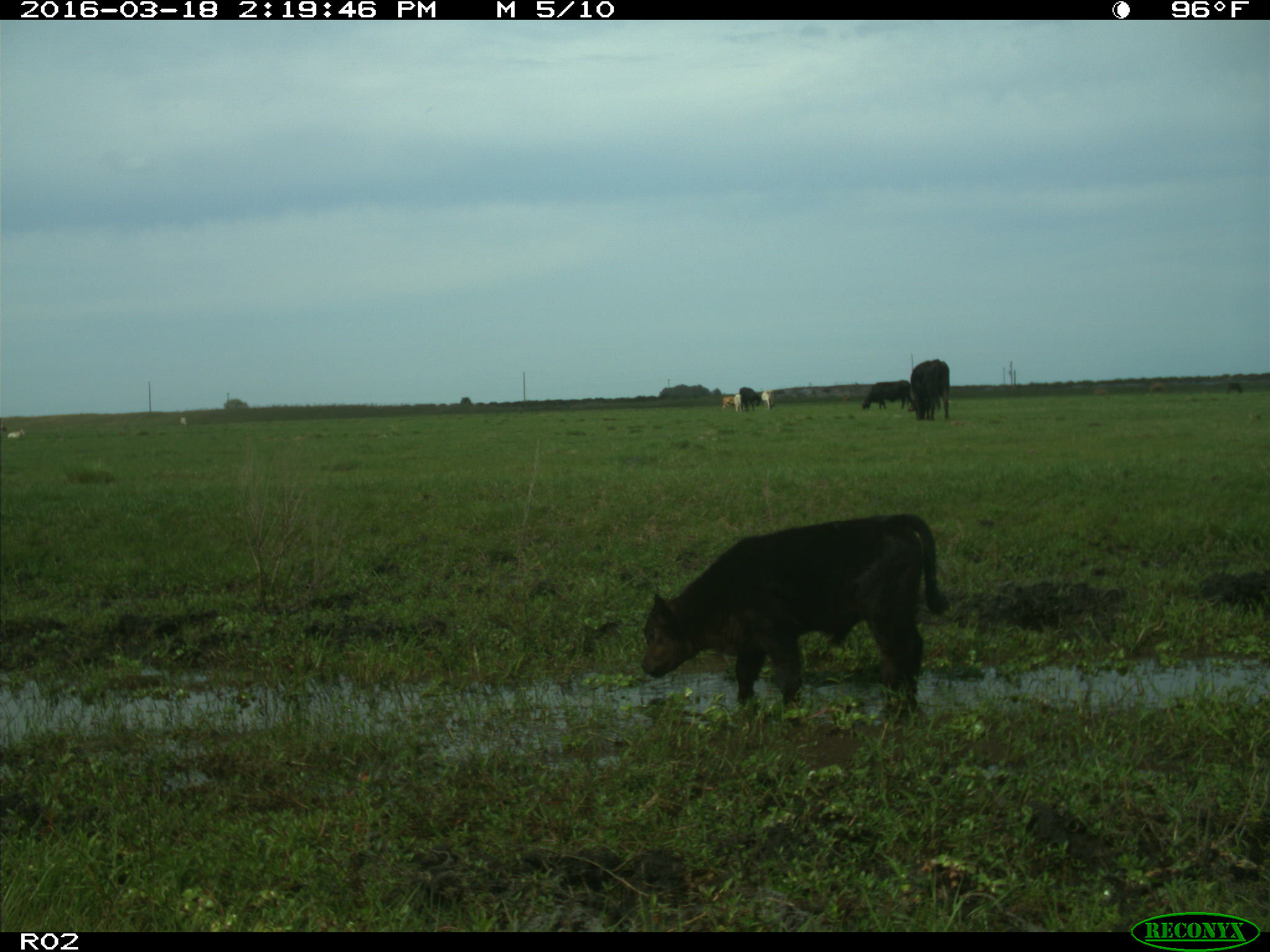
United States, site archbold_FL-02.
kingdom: Animalia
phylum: Chordata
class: Mammalia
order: Artiodactyla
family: Bovidae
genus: Bos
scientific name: Bos taurus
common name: domestic cow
Bos taurus (domestic cow).